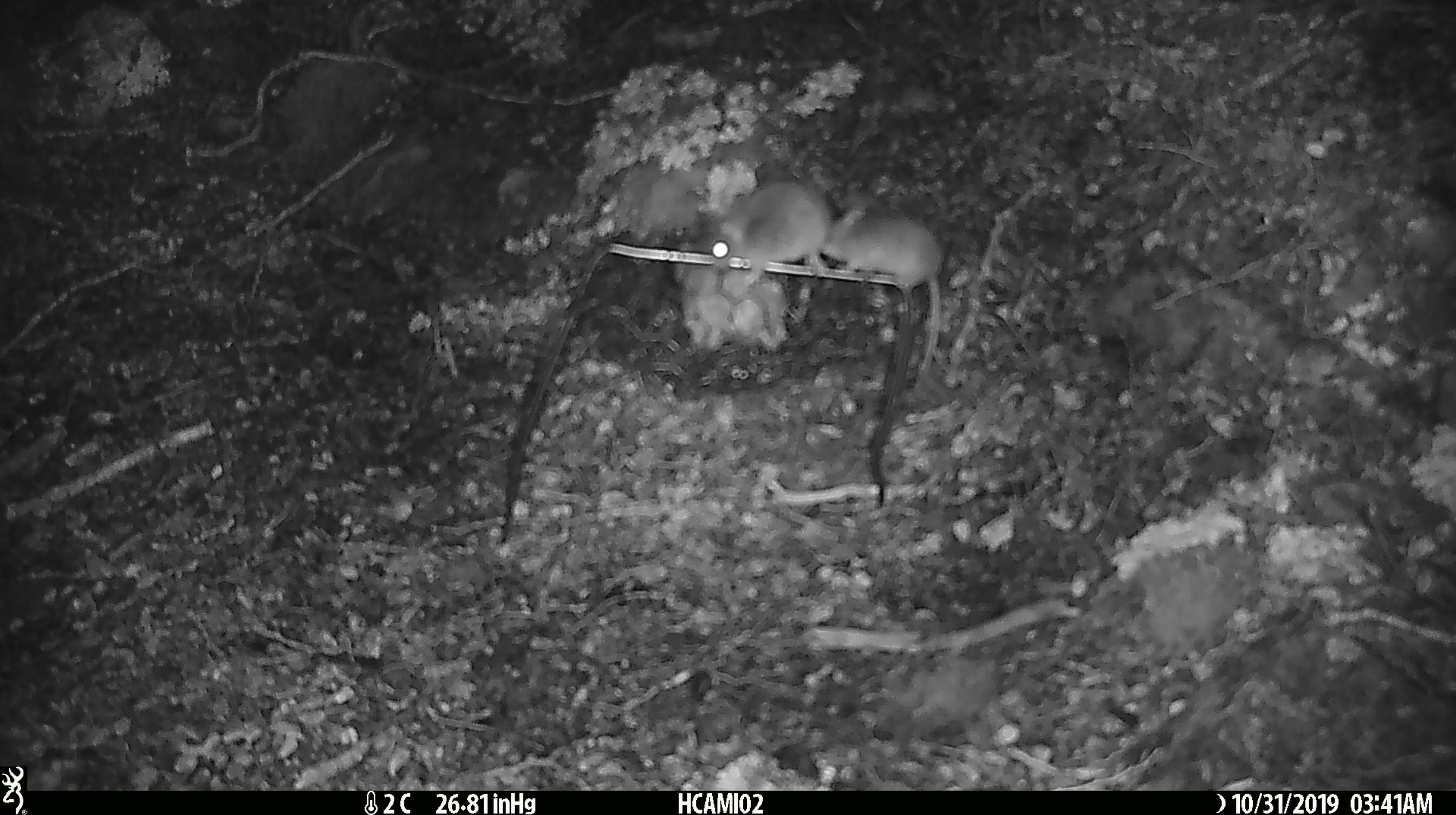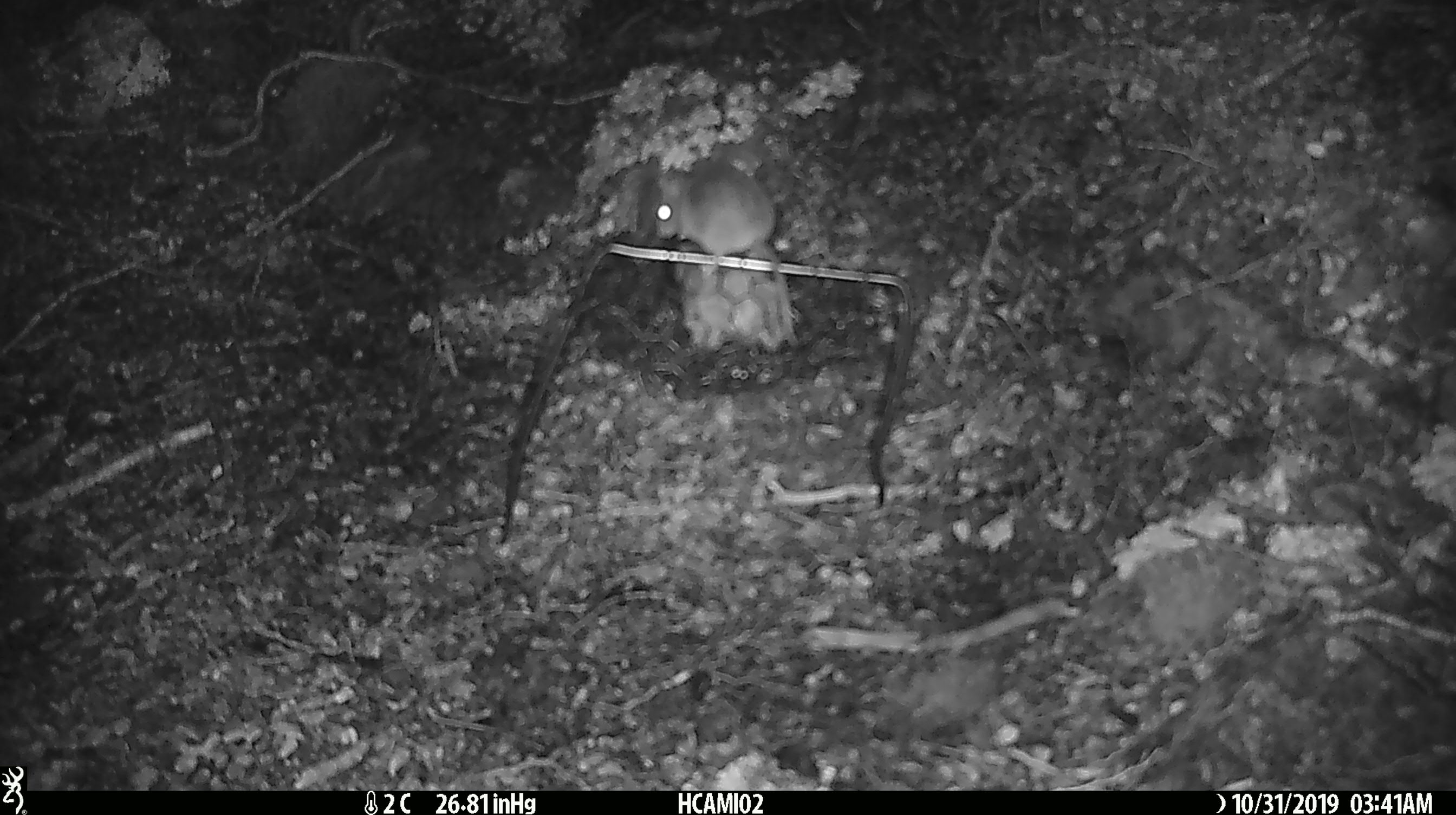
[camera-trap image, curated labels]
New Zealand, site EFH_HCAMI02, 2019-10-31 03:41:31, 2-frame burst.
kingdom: Animalia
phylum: Chordata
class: Mammalia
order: Rodentia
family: Muridae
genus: Mus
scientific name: Mus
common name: mouse